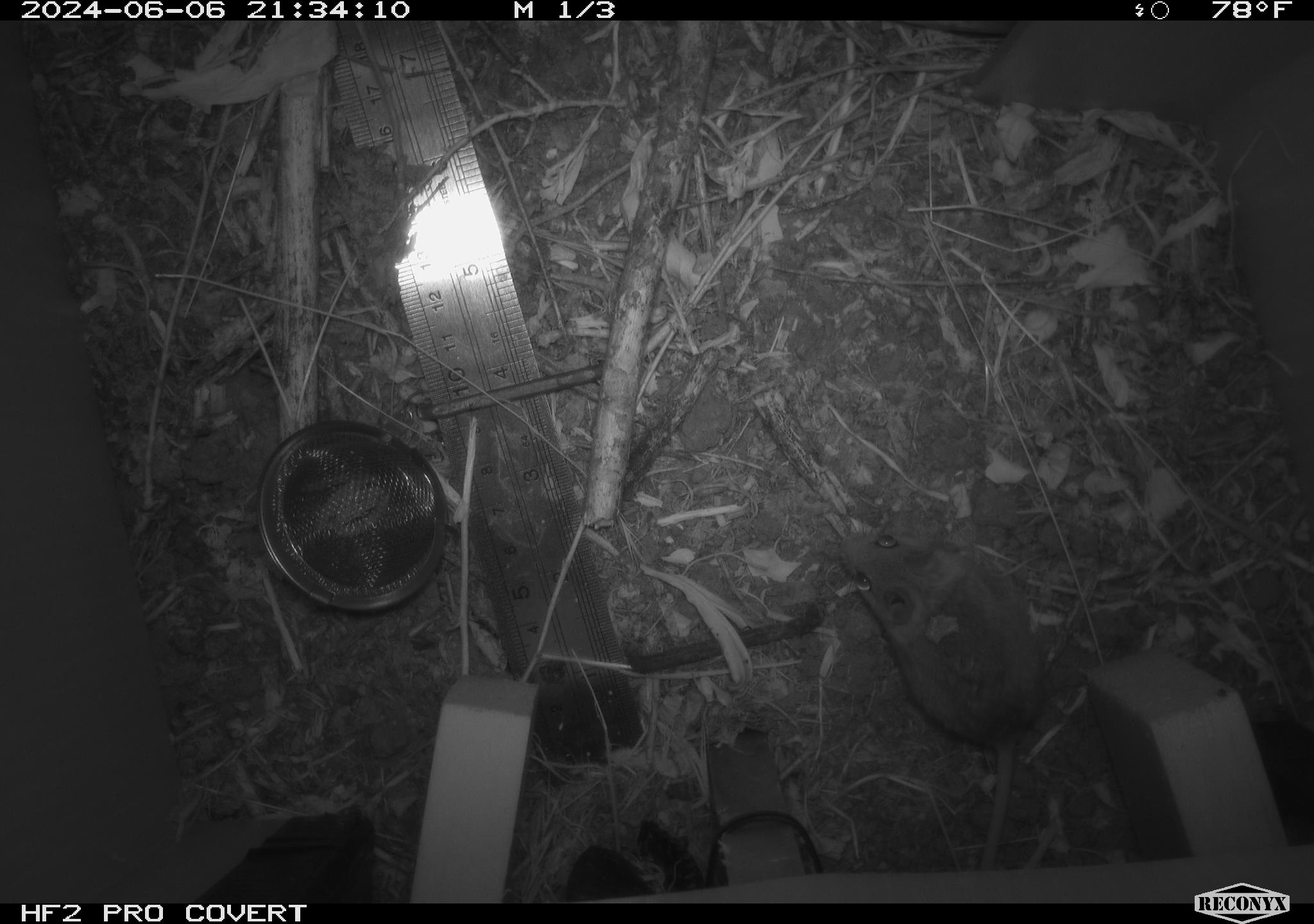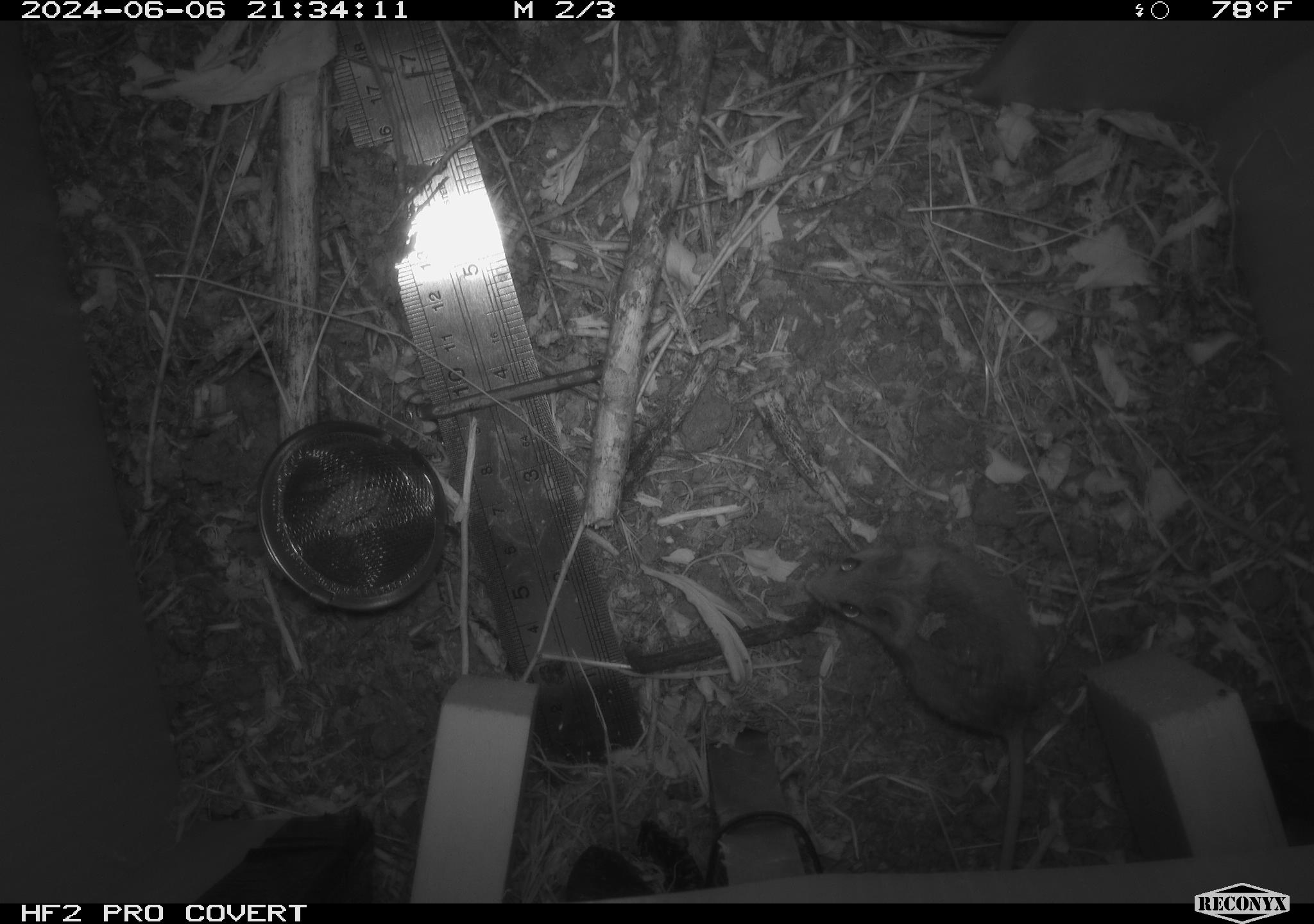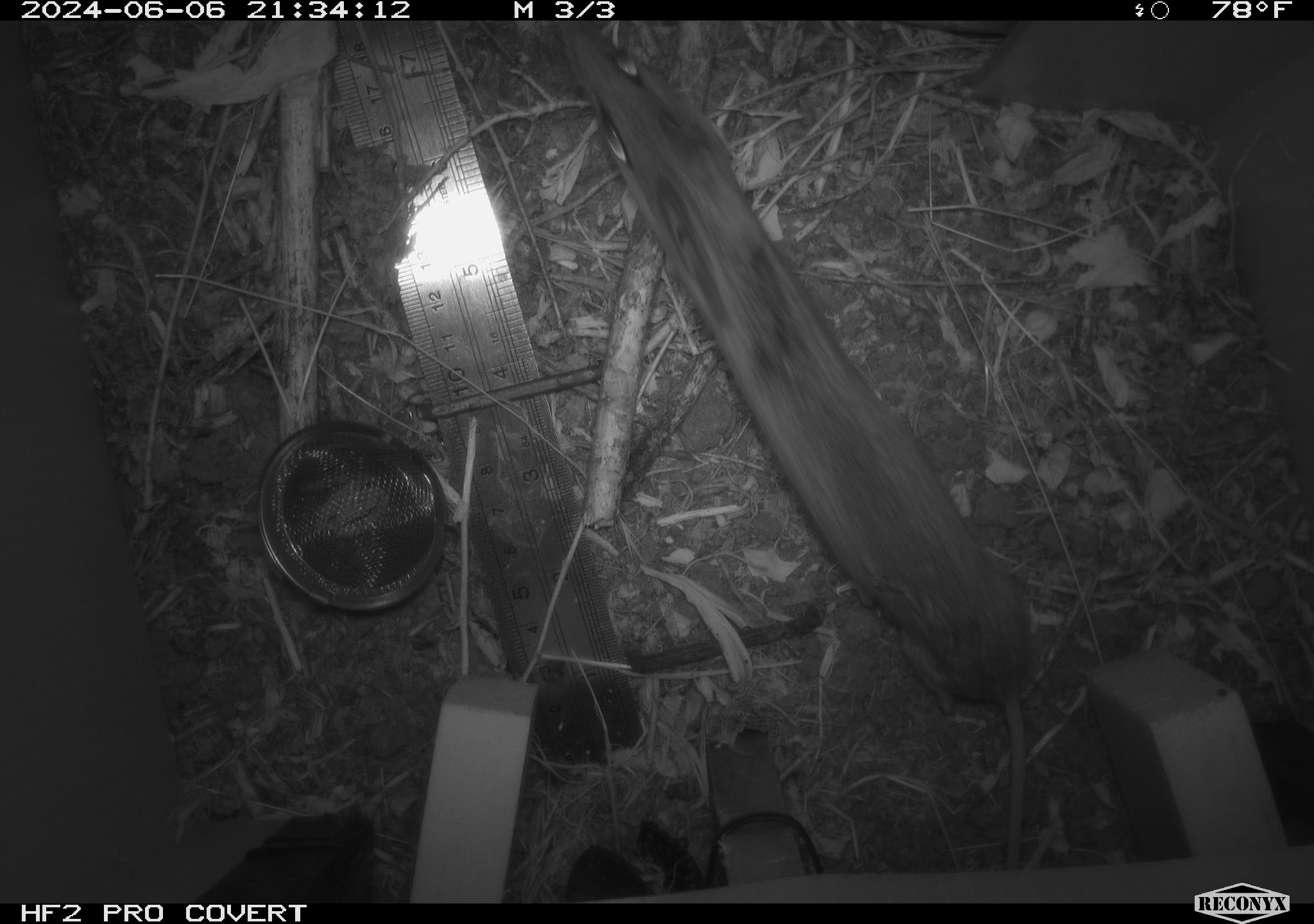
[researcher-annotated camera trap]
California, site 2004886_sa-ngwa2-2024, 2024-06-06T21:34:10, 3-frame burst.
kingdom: Animalia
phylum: Chordata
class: Mammalia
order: Rodentia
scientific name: Rodentia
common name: mouse species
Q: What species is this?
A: Mouse species (Rodentia).